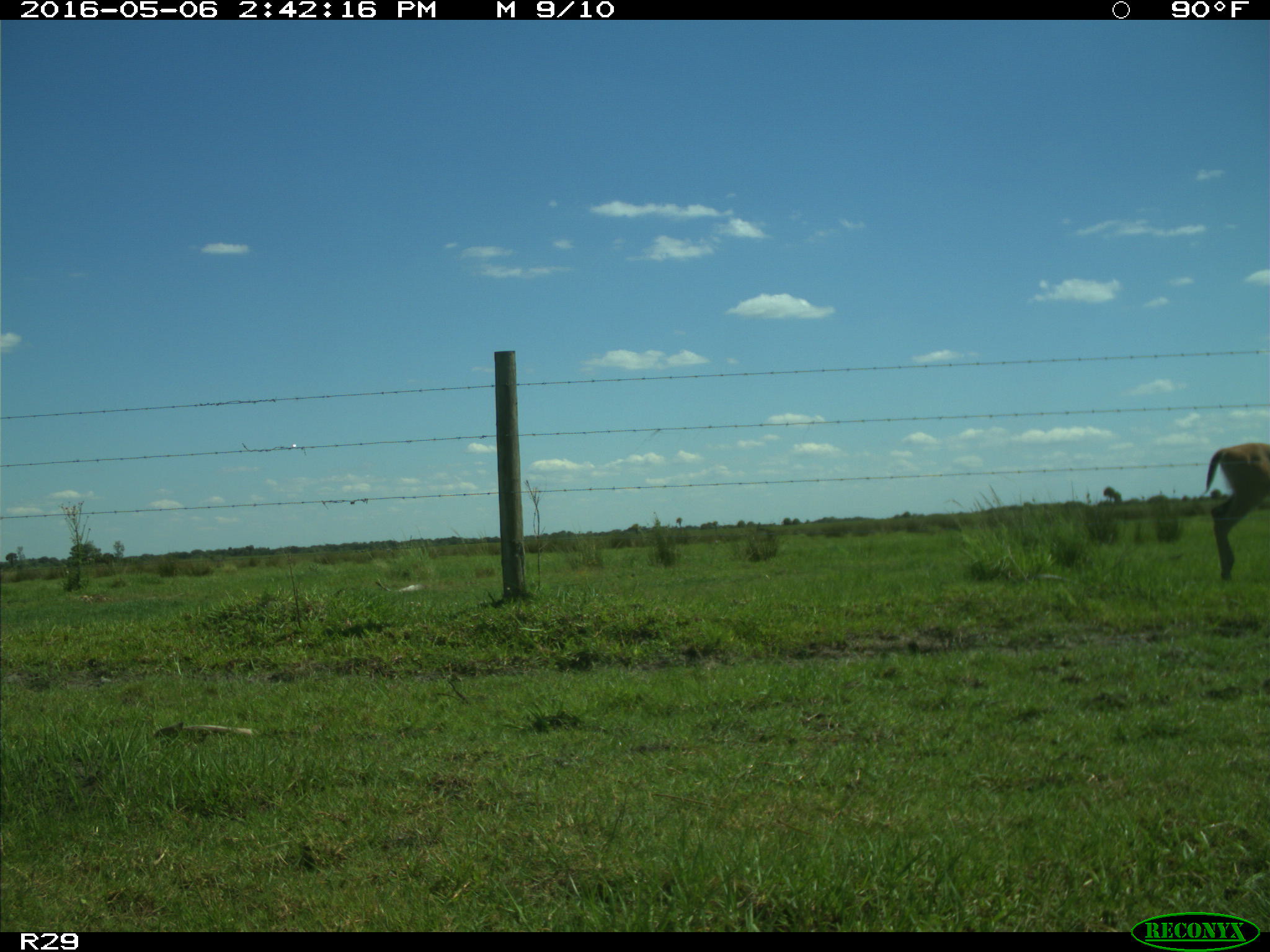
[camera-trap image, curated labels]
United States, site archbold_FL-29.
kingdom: Animalia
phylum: Chordata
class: Mammalia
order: Artiodactyla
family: Cervidae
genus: Odocoileus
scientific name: Odocoileus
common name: deer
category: unidentified deer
Unidentified deer (deer) (Odocoileus).